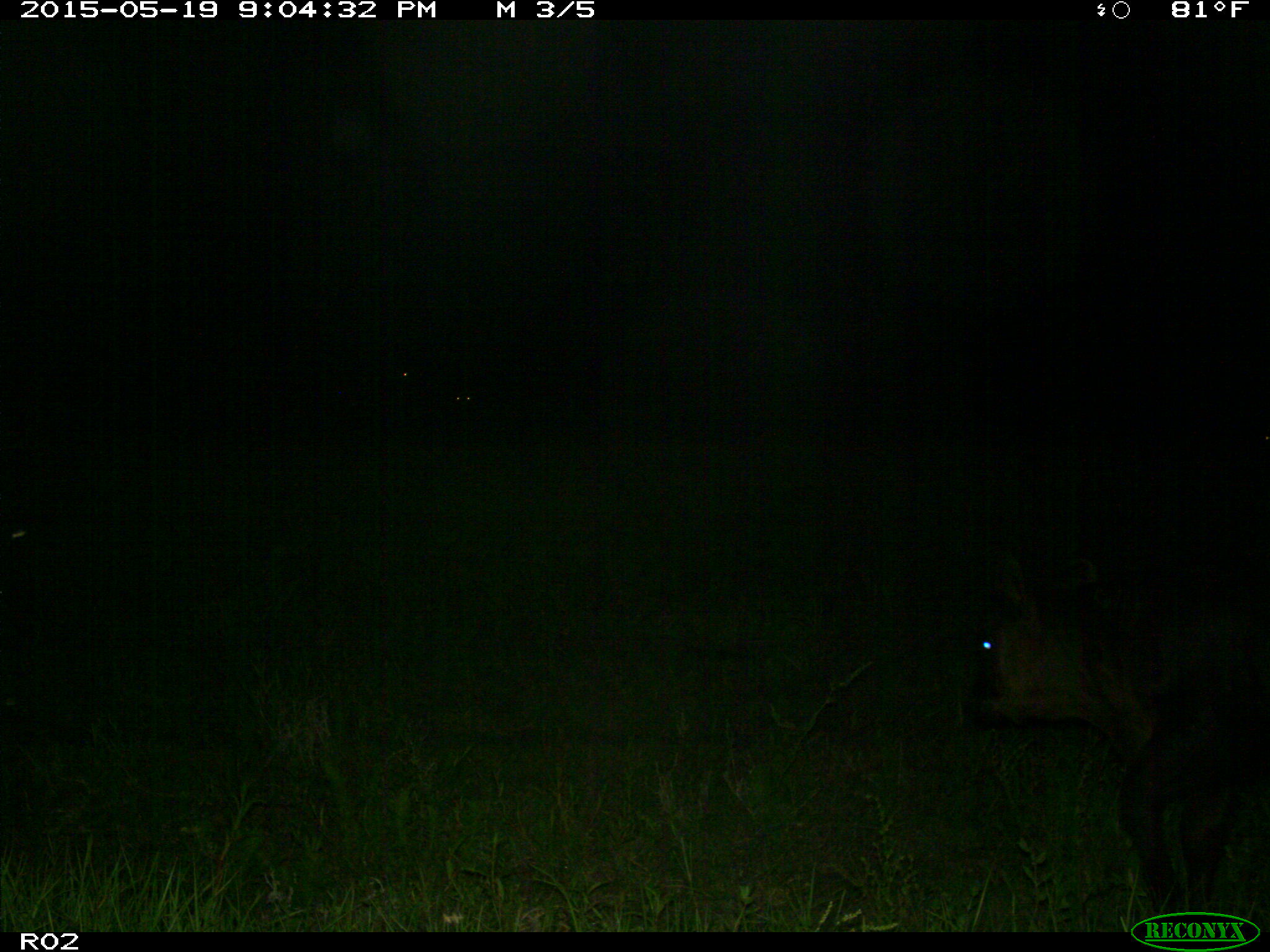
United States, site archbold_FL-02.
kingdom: Animalia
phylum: Chordata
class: Mammalia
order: Artiodactyla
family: Bovidae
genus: Bos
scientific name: Bos taurus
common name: domestic cow